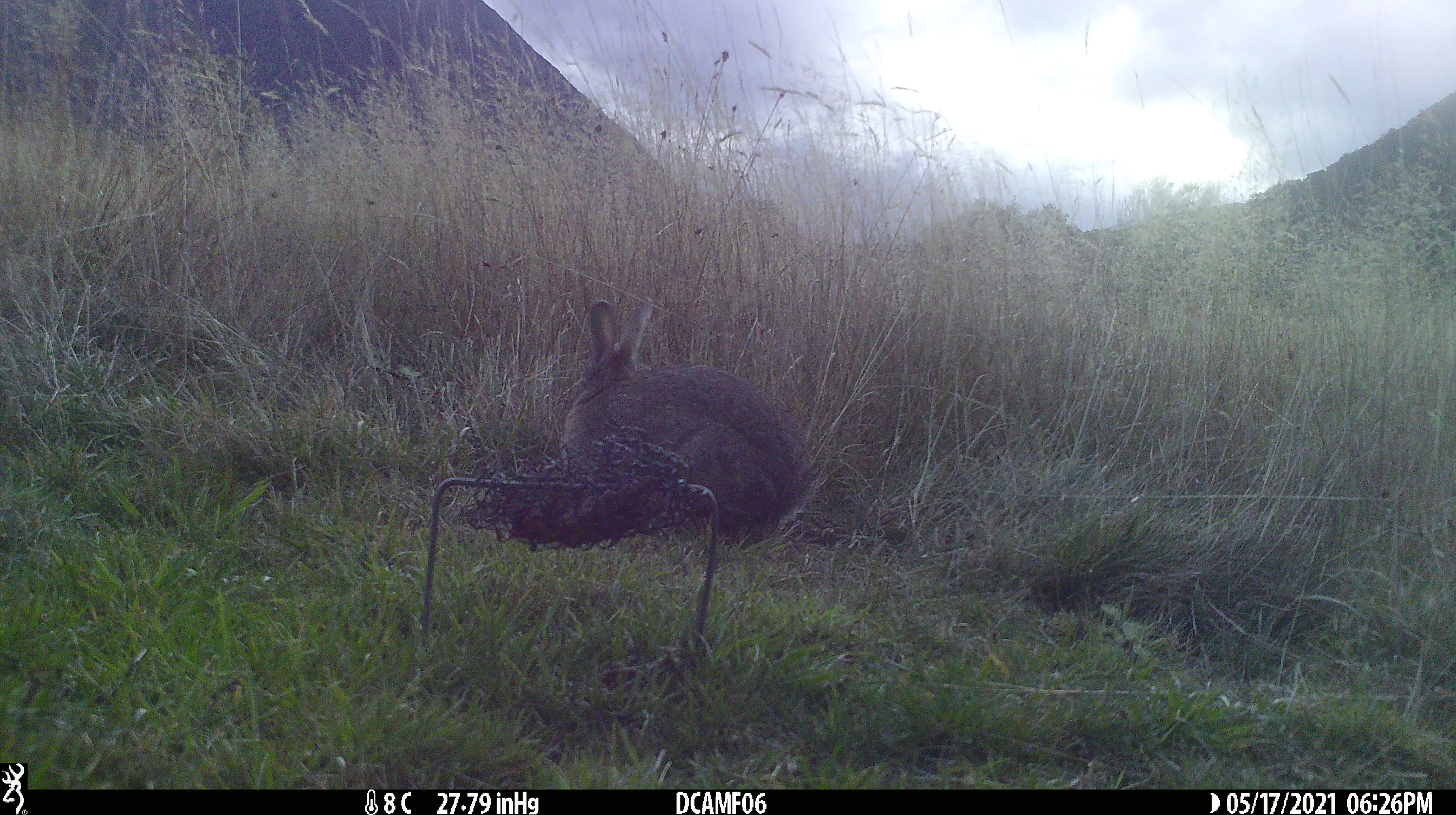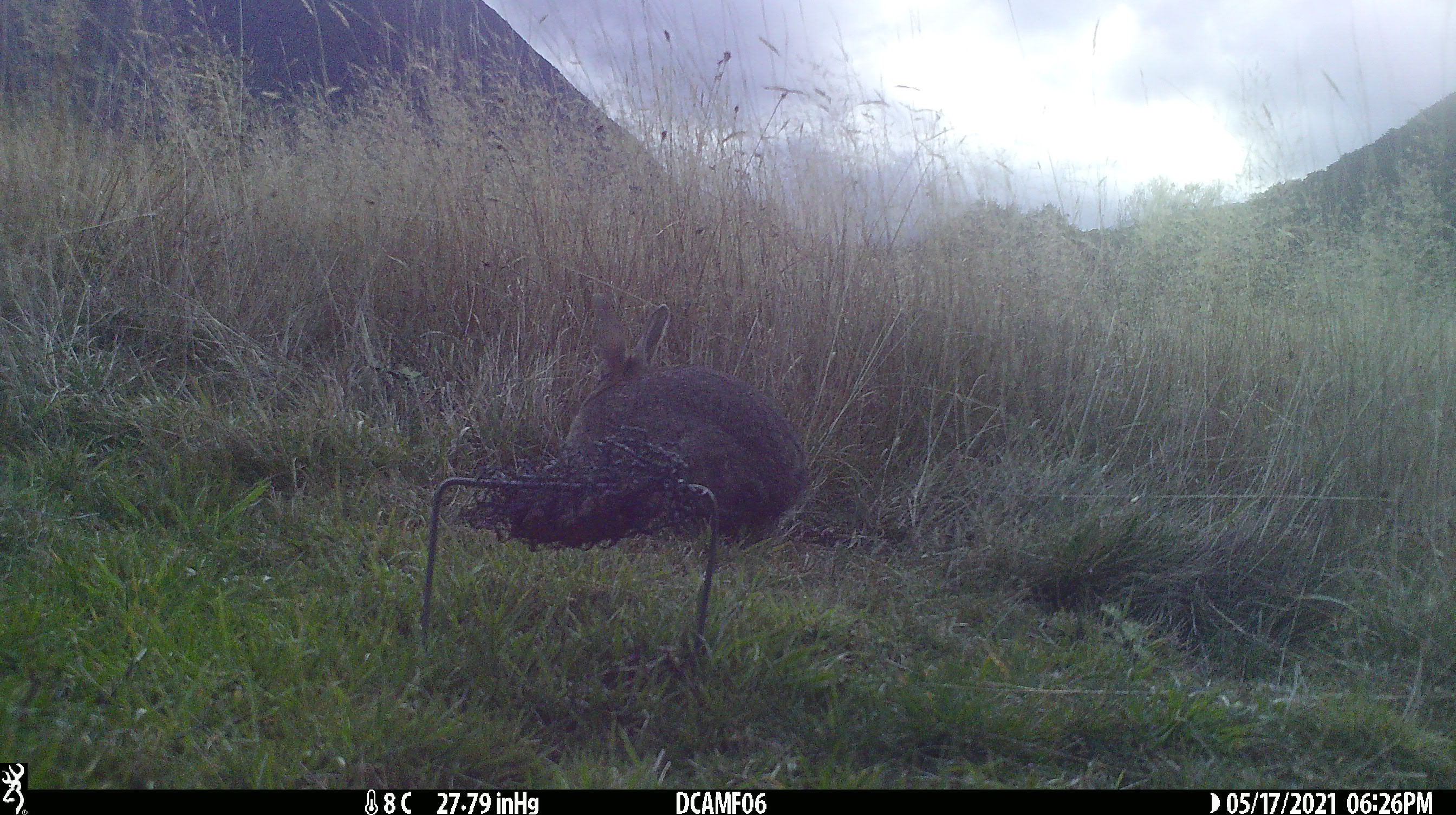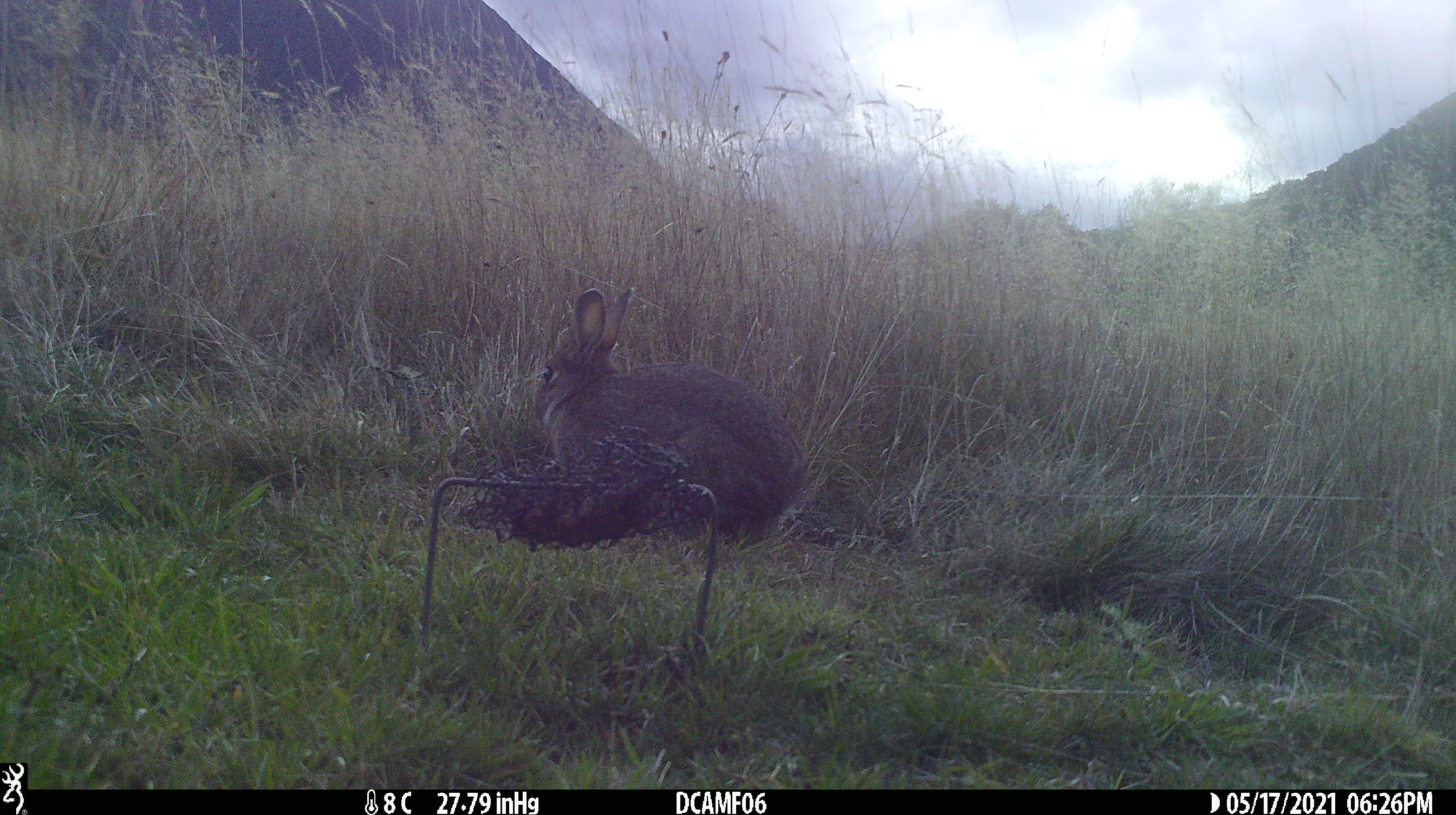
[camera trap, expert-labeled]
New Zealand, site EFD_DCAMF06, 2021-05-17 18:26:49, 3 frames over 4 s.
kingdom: Animalia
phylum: Chordata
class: Mammalia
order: Lagomorpha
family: Leporidae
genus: Oryctolagus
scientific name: Oryctolagus cuniculus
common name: european rabbit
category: rabbit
Rabbit (european rabbit) (Oryctolagus cuniculus).